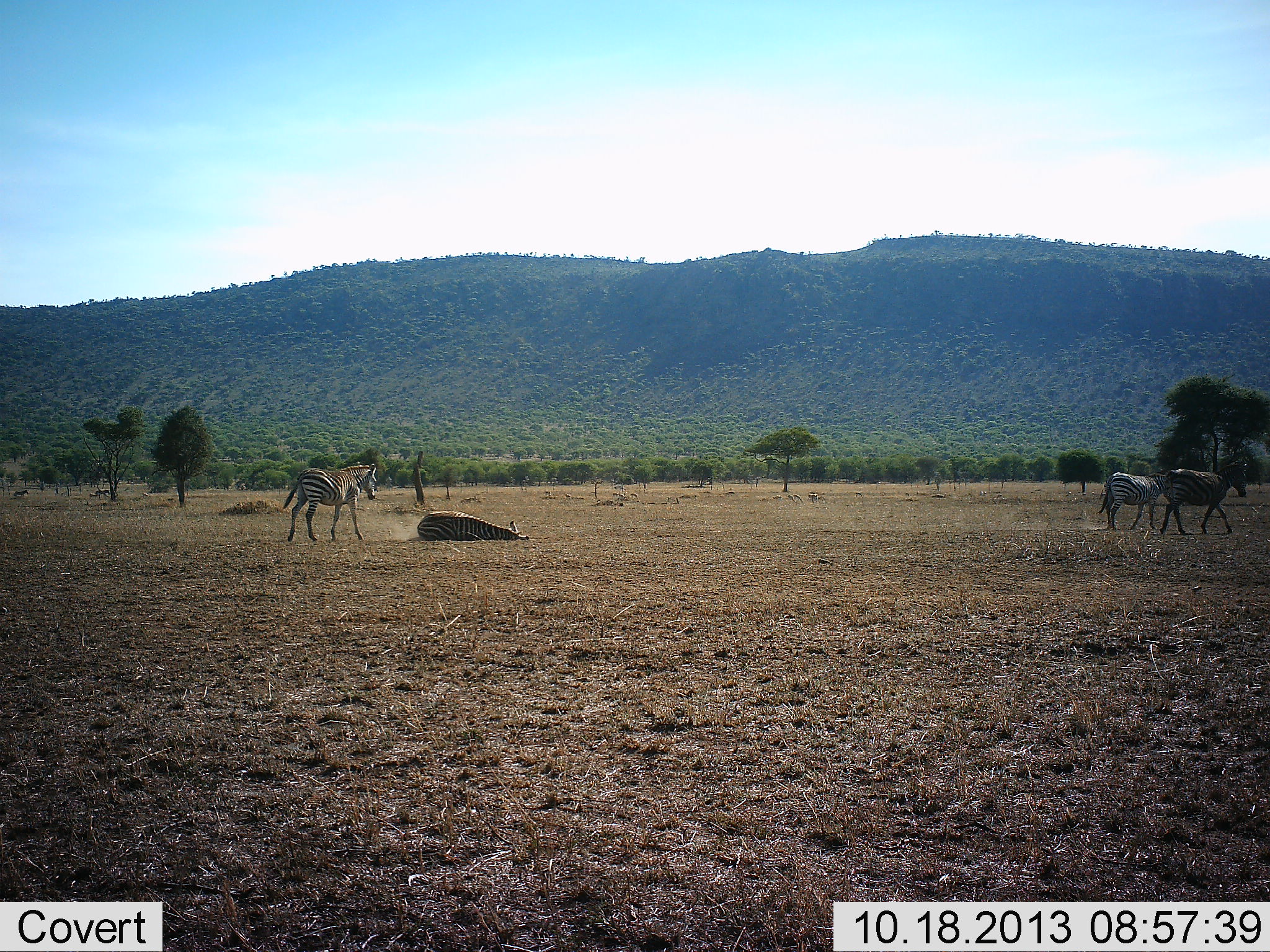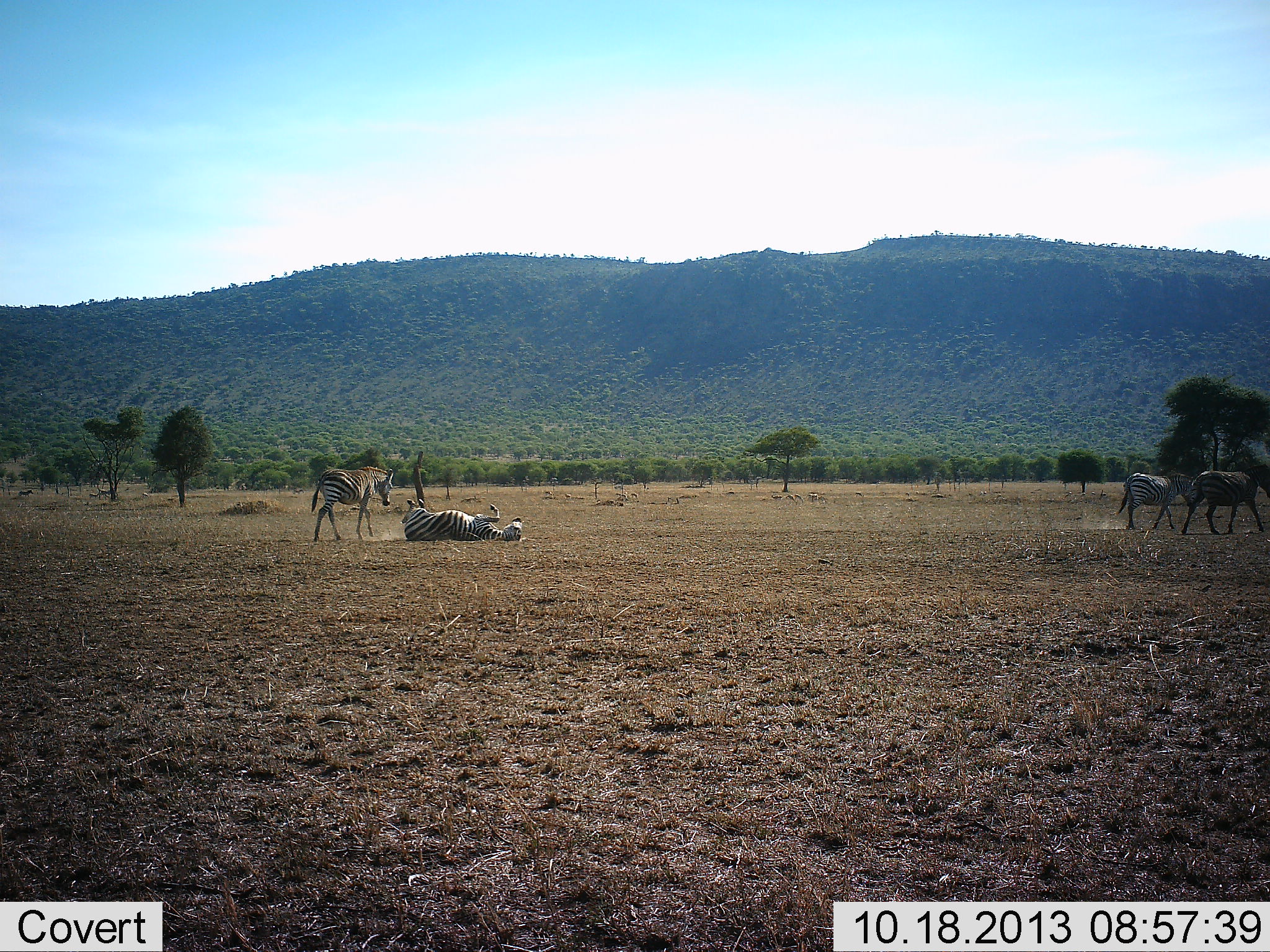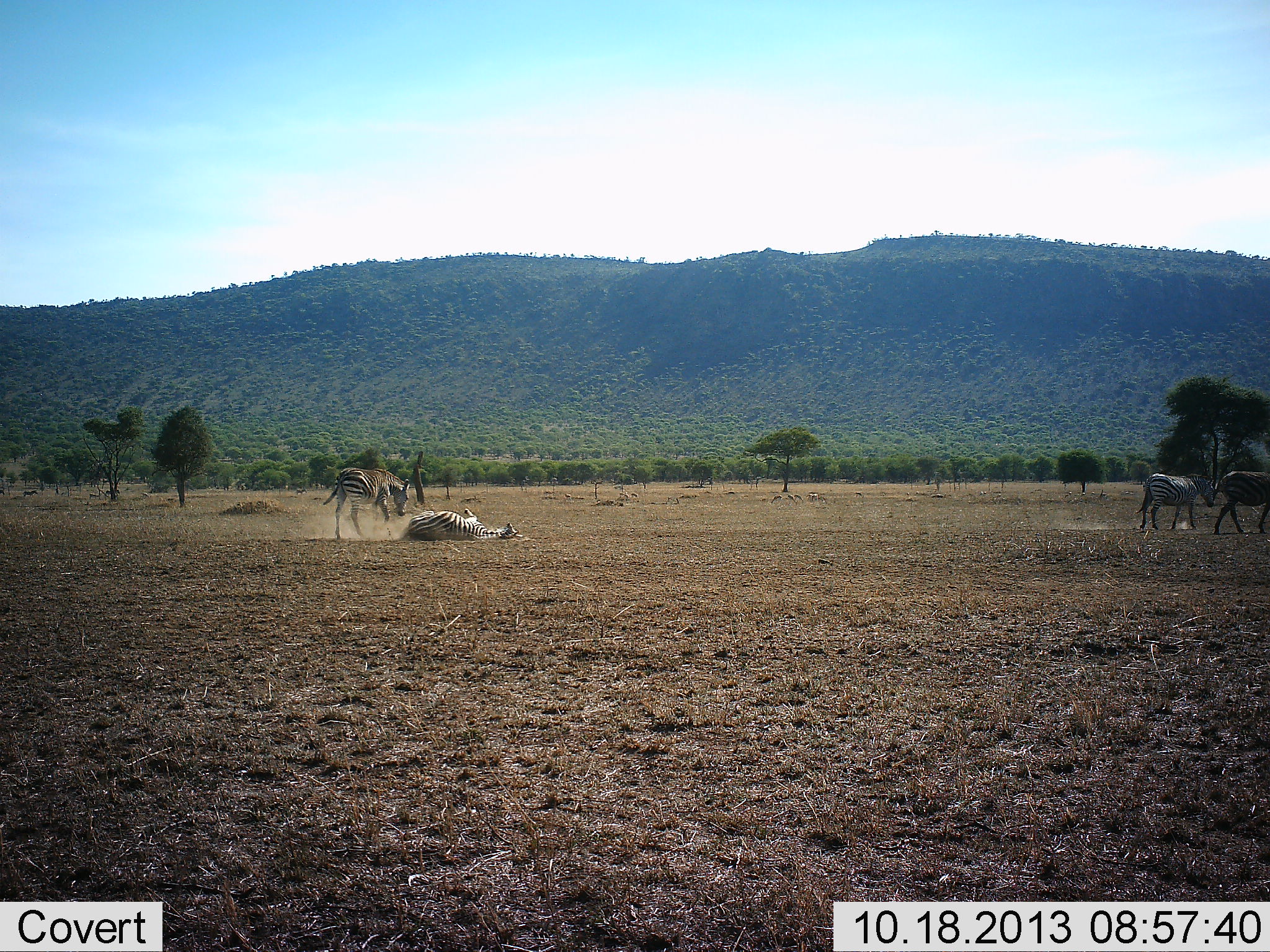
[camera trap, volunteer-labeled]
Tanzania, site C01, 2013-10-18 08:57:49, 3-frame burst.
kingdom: Animalia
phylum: Chordata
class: Mammalia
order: Perissodactyla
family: Equidae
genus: Equus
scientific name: Equus quagga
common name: plains zebra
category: zebra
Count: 4.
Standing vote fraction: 20%.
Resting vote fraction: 30%.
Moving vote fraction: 90%.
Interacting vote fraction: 30%.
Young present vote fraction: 10%.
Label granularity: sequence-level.